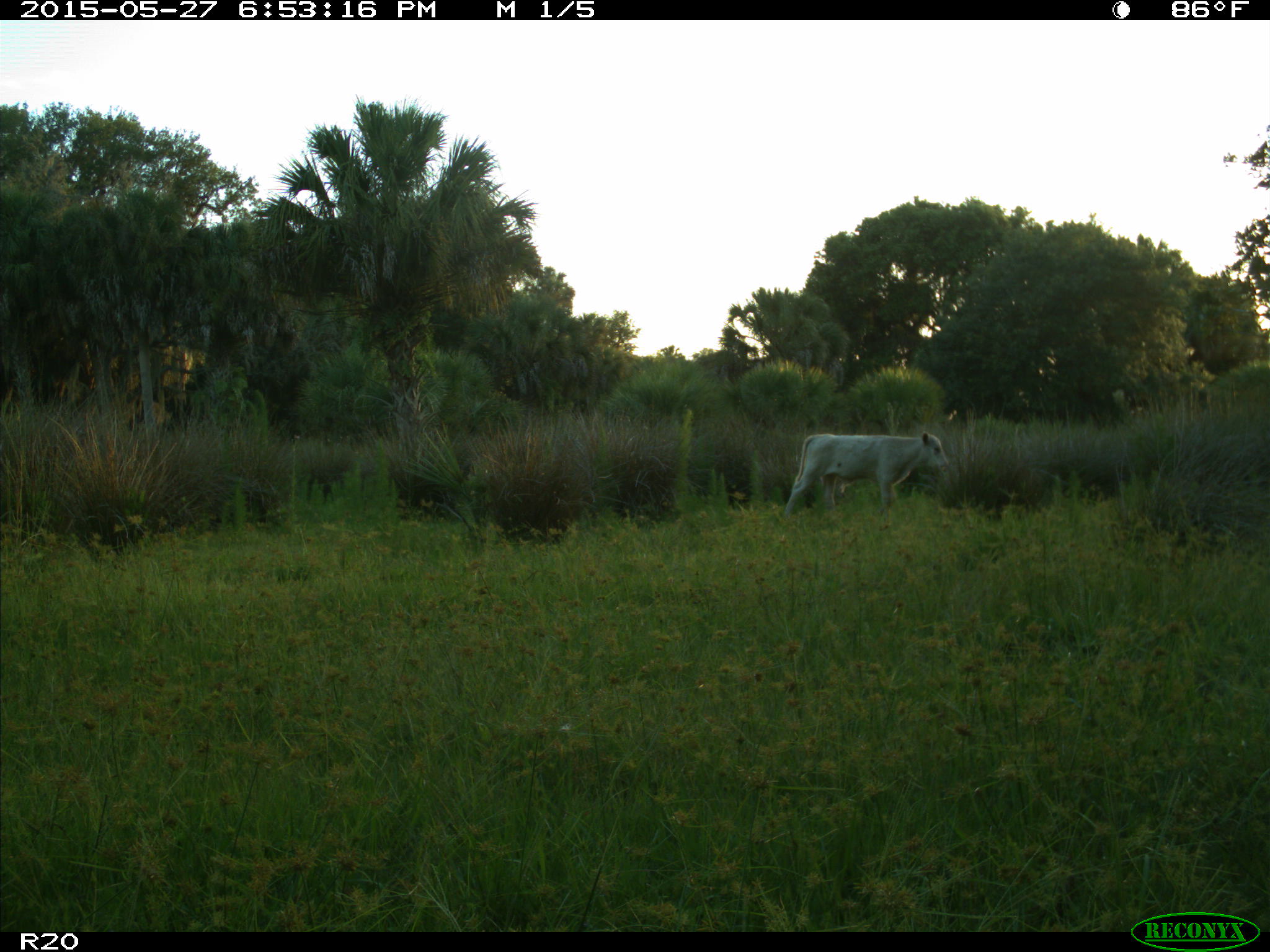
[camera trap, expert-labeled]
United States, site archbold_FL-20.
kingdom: Animalia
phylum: Chordata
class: Mammalia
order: Artiodactyla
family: Bovidae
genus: Bos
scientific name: Bos taurus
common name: domestic cow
Bos taurus (domestic cow).